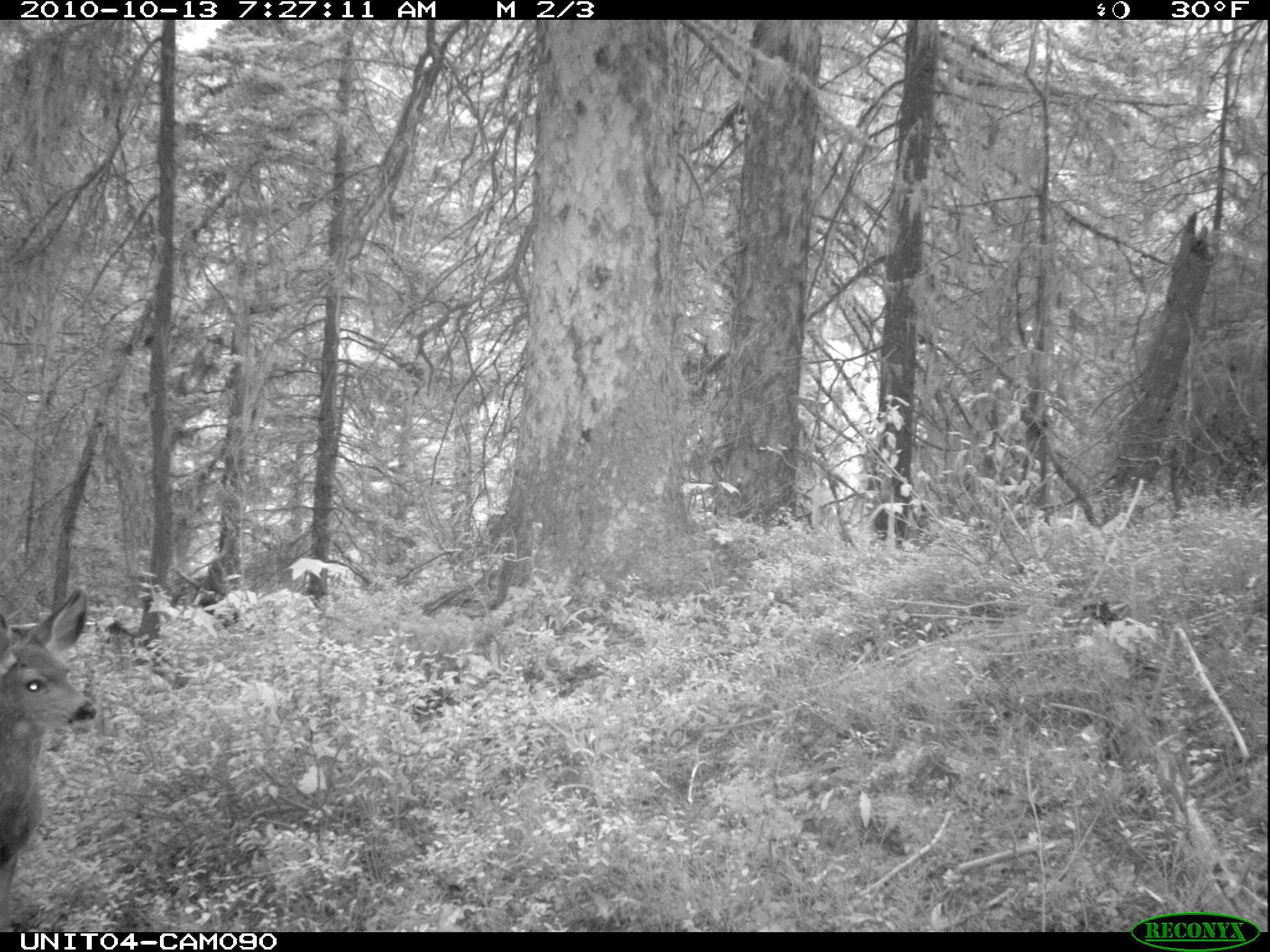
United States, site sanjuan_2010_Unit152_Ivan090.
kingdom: Animalia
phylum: Chordata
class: Mammalia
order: Artiodactyla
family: Cervidae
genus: Odocoileus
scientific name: Odocoileus hemionus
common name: mule deer